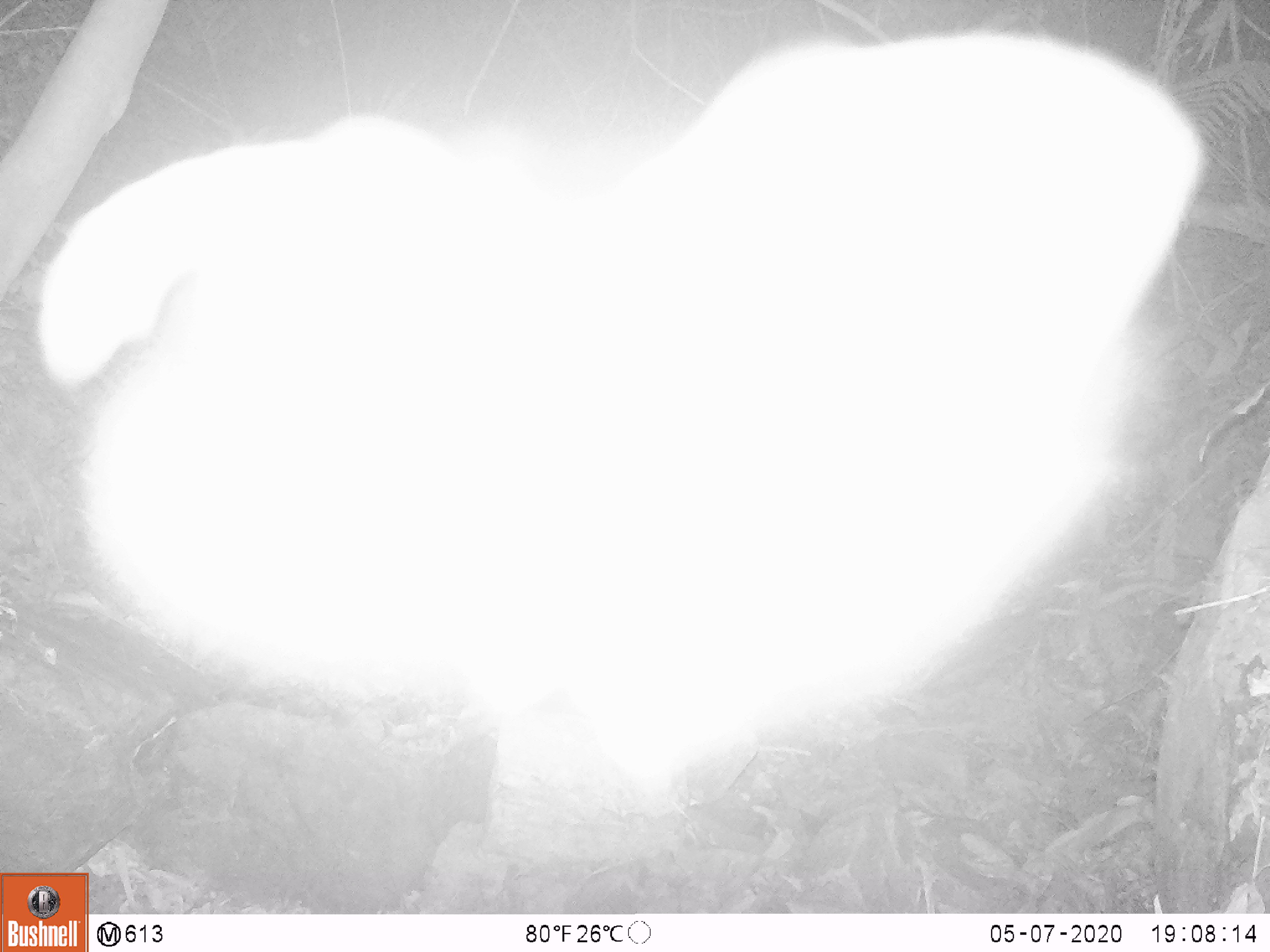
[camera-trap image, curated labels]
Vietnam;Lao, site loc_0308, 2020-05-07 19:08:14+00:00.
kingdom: Animalia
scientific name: Animalia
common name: animal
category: unidentified animal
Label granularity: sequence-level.